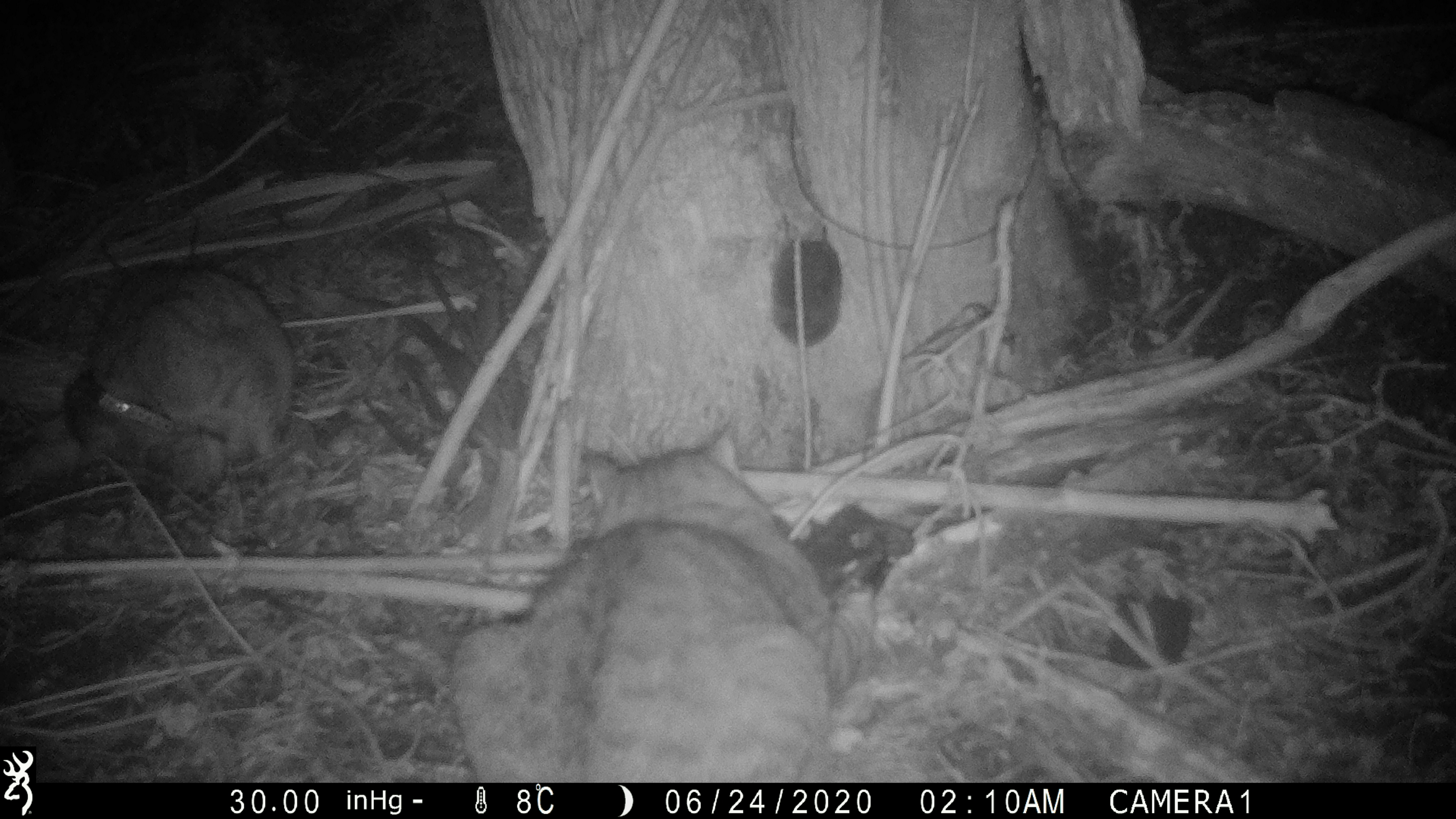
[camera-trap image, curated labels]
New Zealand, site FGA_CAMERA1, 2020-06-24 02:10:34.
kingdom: Animalia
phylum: Chordata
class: Mammalia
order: Carnivora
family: Felidae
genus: Felis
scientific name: Felis catus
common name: domestic cat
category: cat